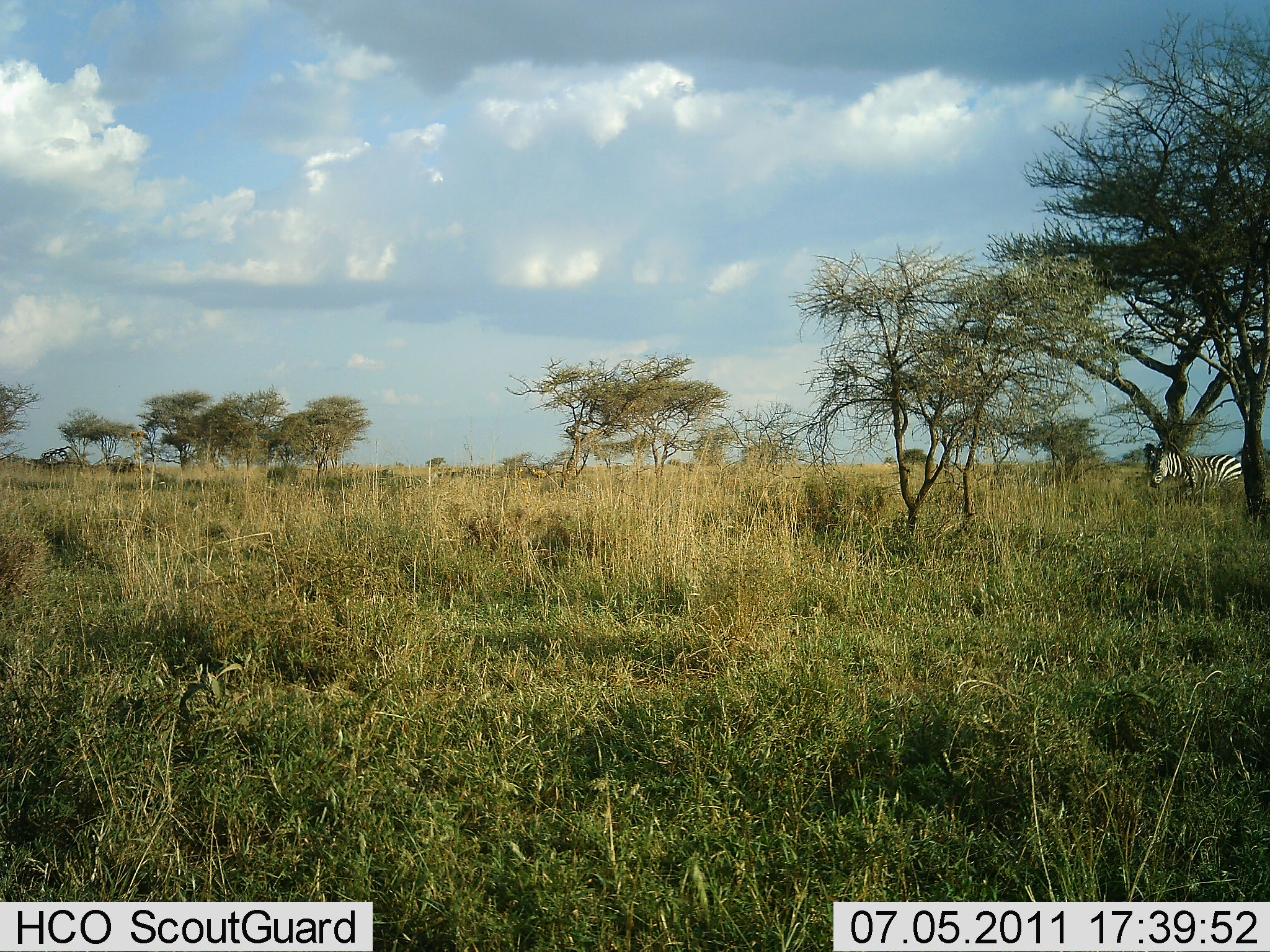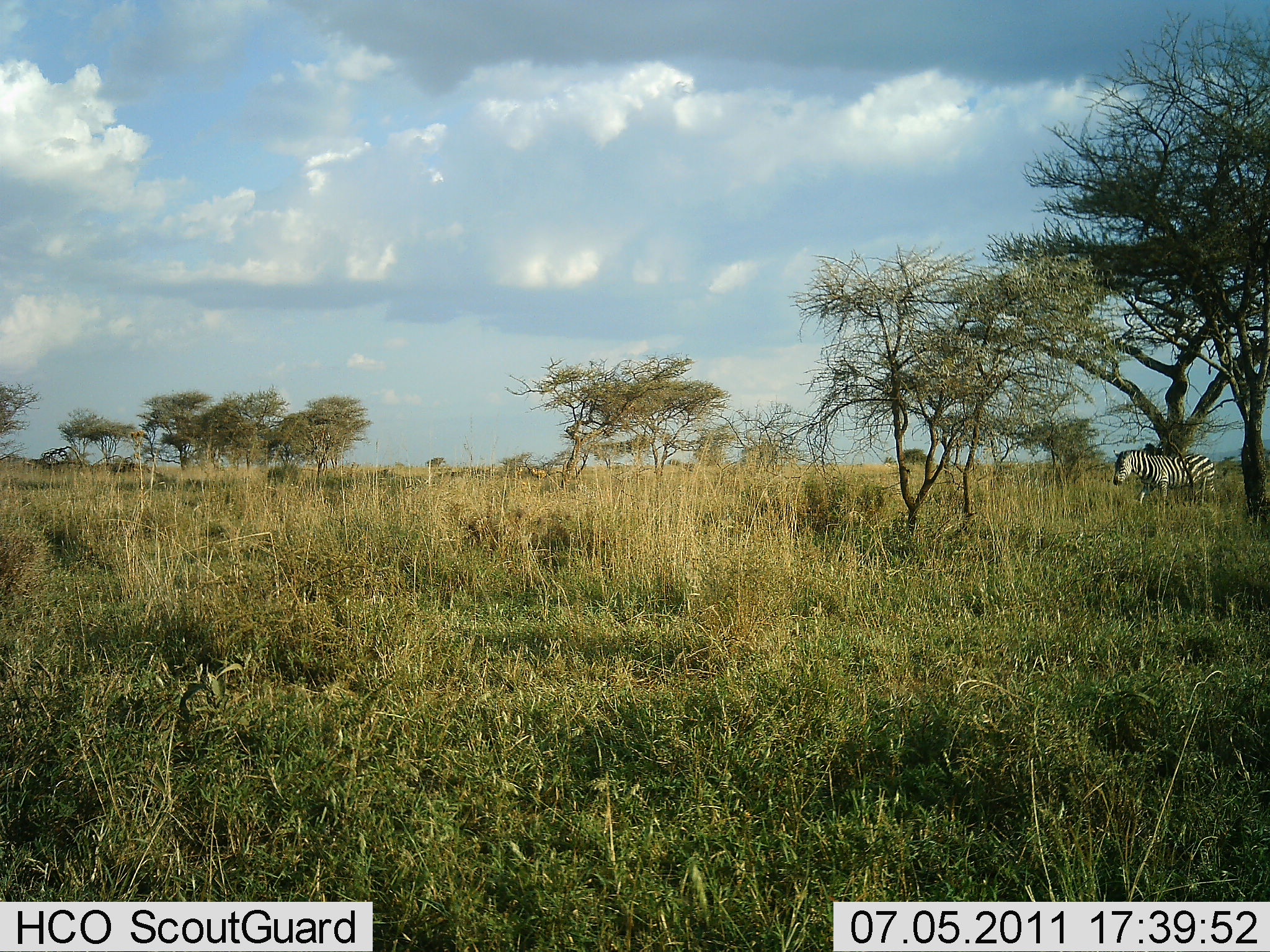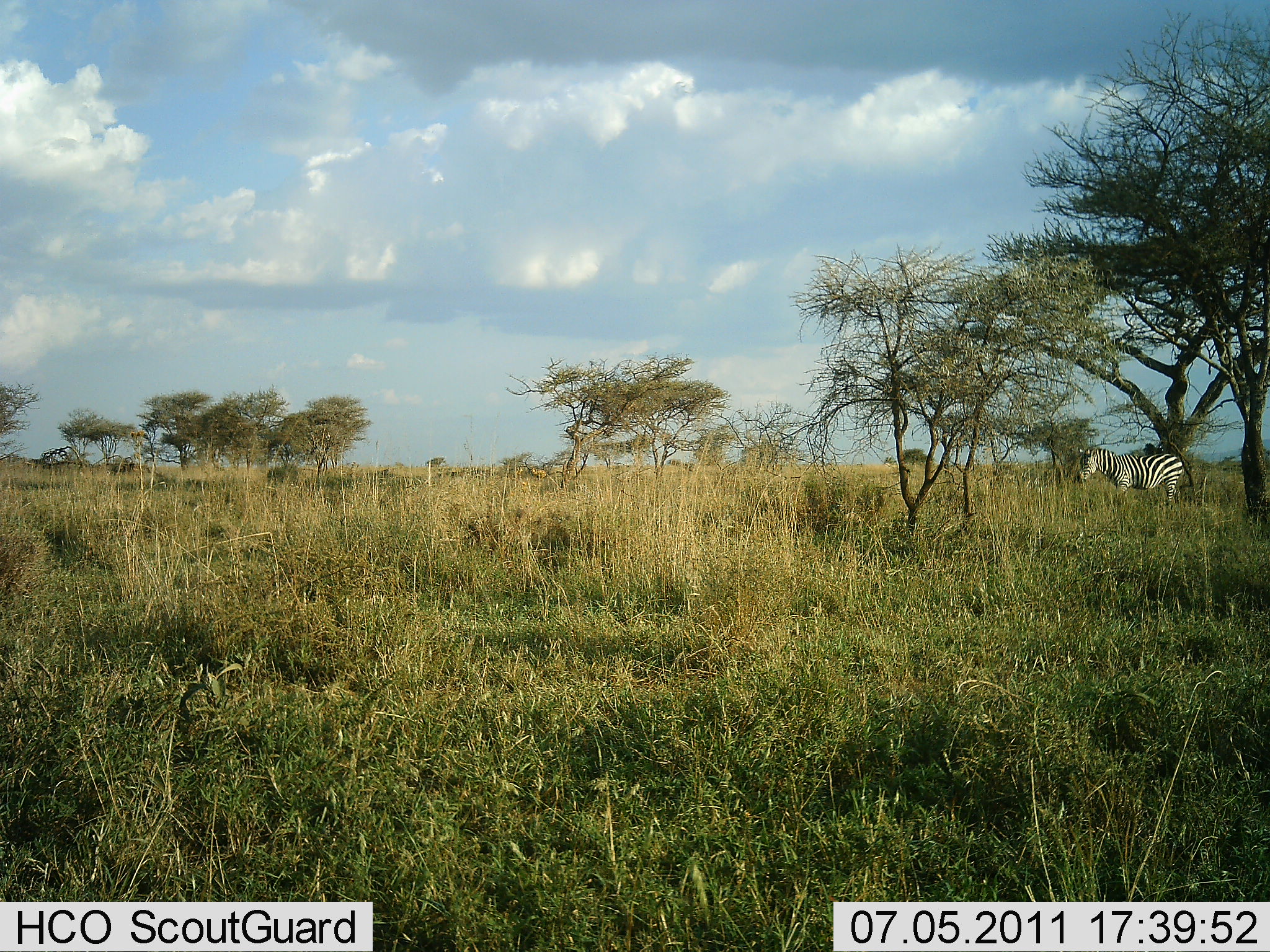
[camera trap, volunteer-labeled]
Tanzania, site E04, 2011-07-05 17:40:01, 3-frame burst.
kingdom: Animalia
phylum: Chordata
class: Mammalia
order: Perissodactyla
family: Equidae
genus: Equus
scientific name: Equus quagga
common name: plains zebra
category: zebra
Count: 1.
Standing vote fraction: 30%.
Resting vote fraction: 0%.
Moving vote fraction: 70%.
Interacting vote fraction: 0%.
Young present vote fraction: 0%.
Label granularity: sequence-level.